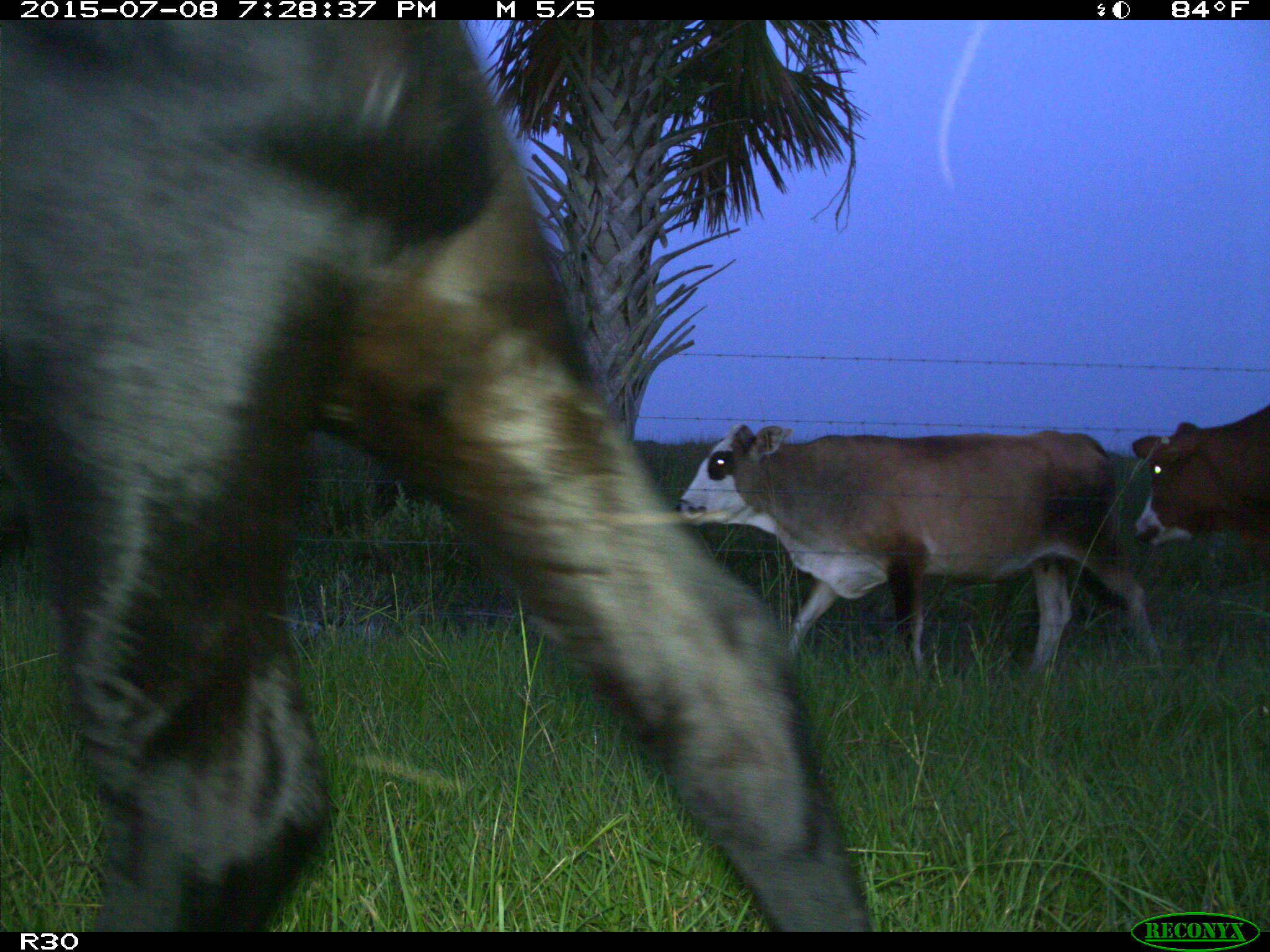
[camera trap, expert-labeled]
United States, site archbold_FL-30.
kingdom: Animalia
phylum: Chordata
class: Mammalia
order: Artiodactyla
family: Bovidae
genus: Bos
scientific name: Bos taurus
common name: domestic cow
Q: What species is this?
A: Bos taurus (domestic cow).